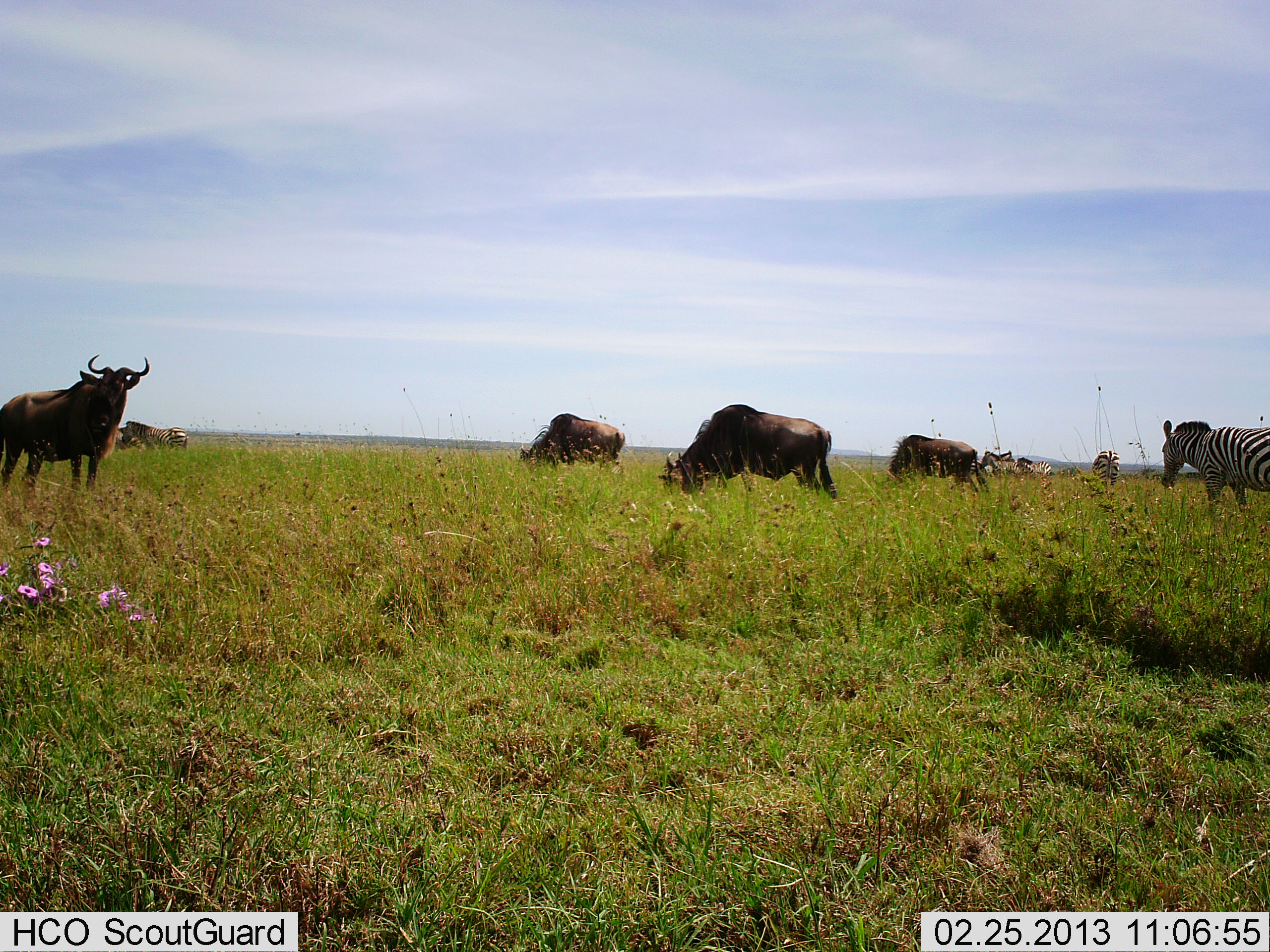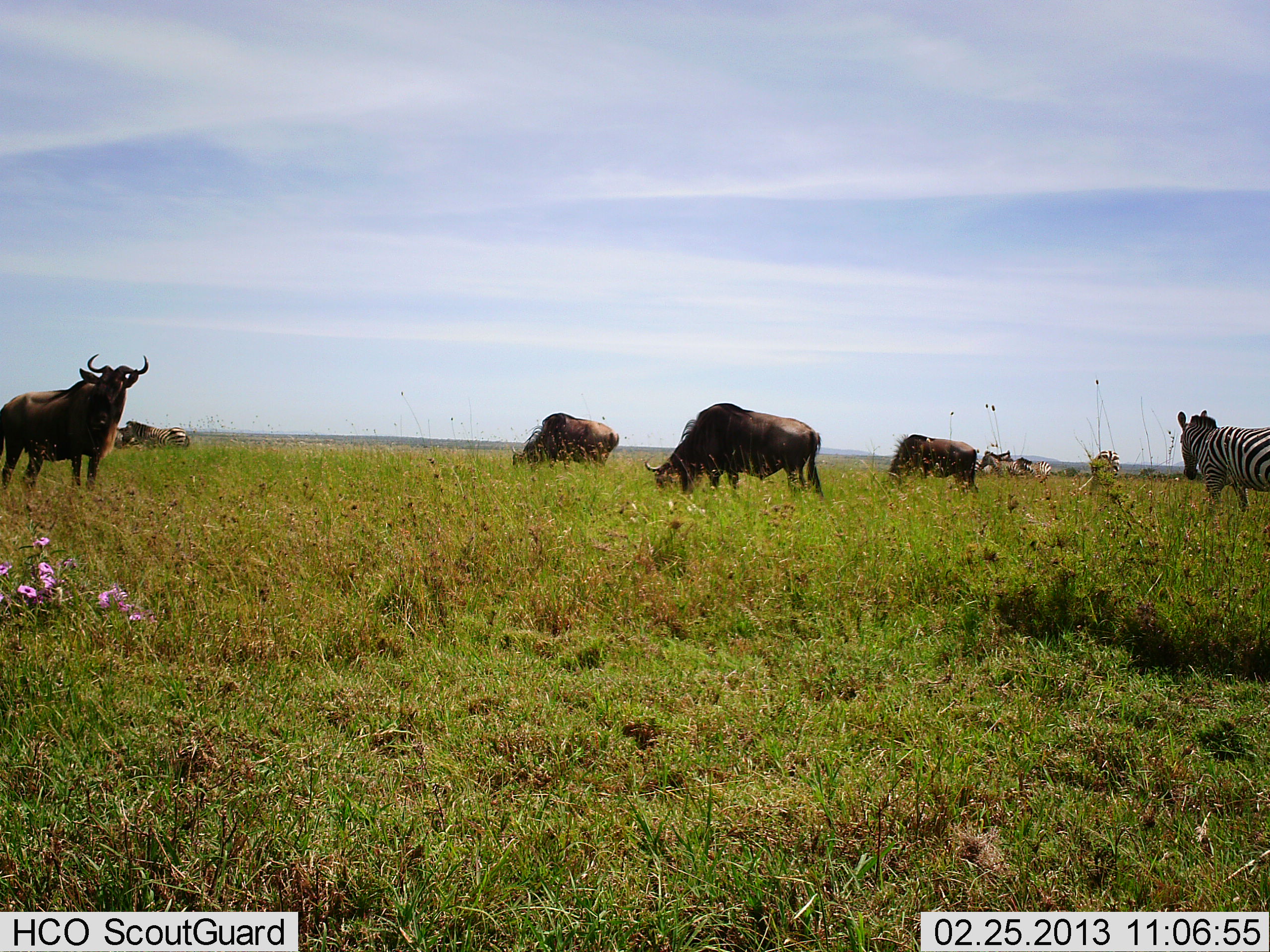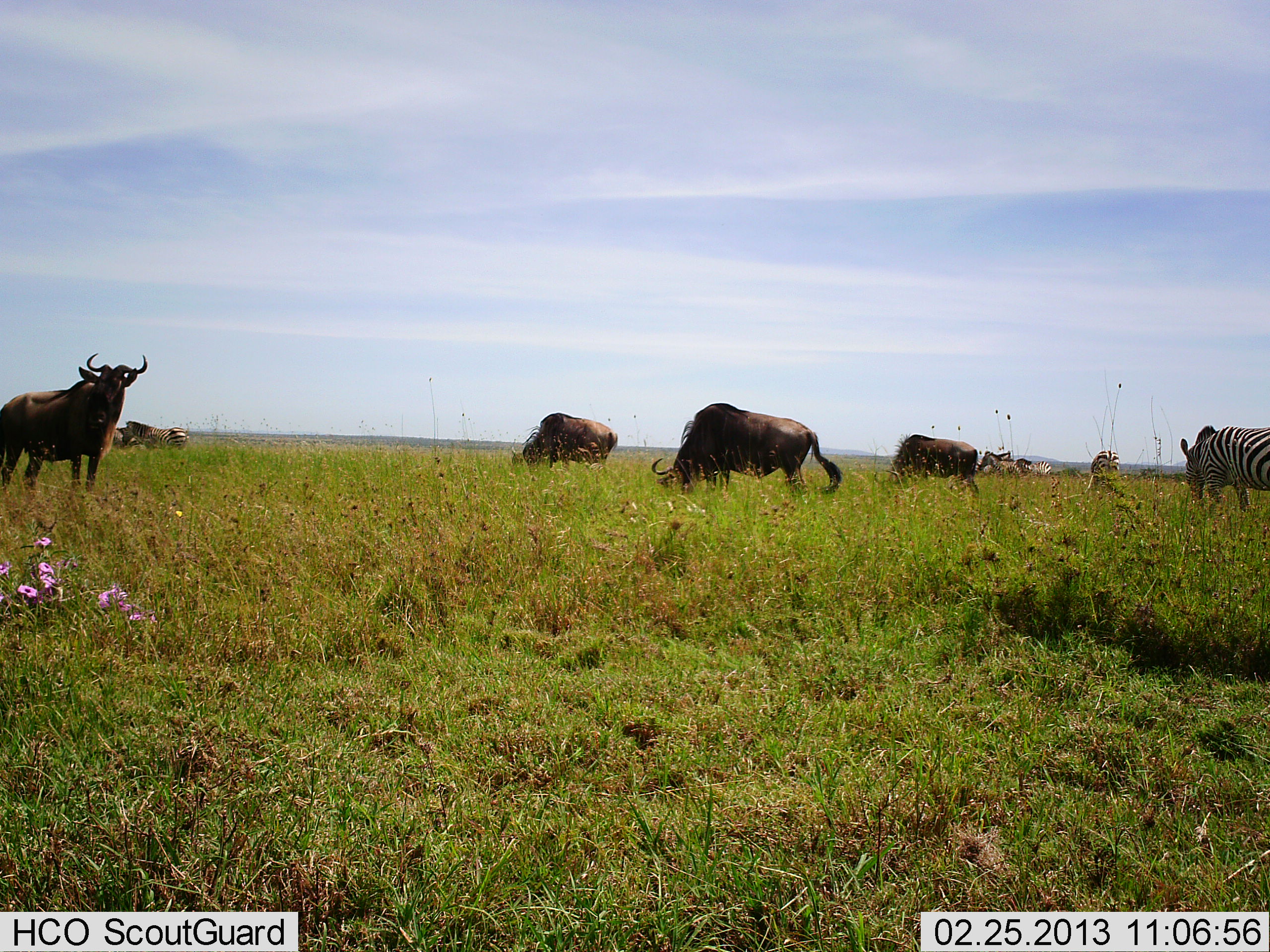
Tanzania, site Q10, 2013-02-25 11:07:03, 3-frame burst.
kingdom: Animalia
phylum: Chordata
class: Mammalia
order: Artiodactyla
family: Bovidae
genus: Connochaetes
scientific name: Connochaetes taurinus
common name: blue wildebeest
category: wildebeest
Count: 4.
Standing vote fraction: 76%.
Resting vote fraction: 3%.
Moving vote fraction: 5%.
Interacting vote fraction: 3%.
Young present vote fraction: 0%.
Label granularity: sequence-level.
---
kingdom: Animalia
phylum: Chordata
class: Mammalia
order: Perissodactyla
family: Equidae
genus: Equus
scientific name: Equus quagga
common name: plains zebra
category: zebra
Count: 4.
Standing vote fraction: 72%.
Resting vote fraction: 3%.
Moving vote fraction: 21%.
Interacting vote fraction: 3%.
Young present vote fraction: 0%.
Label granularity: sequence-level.